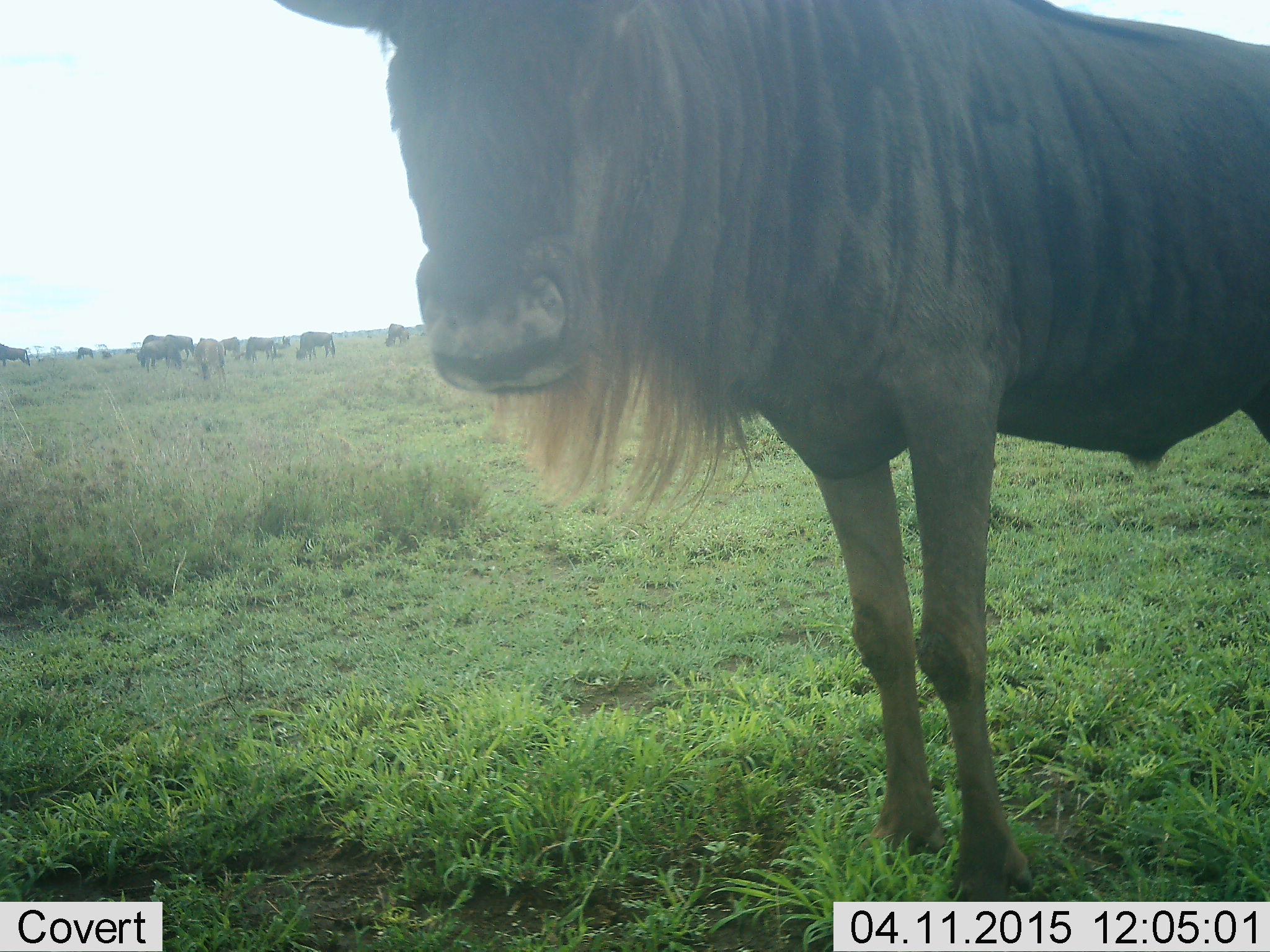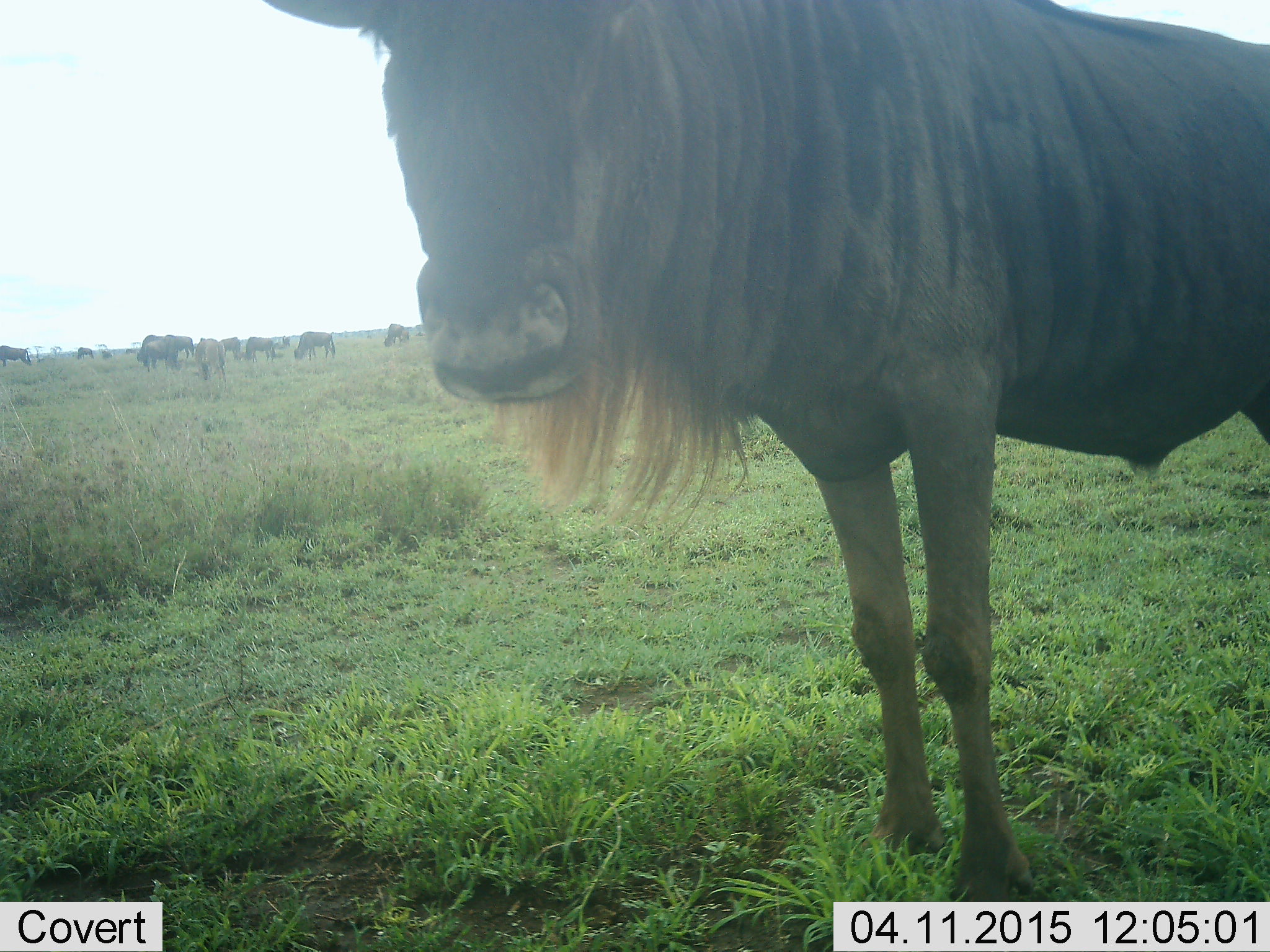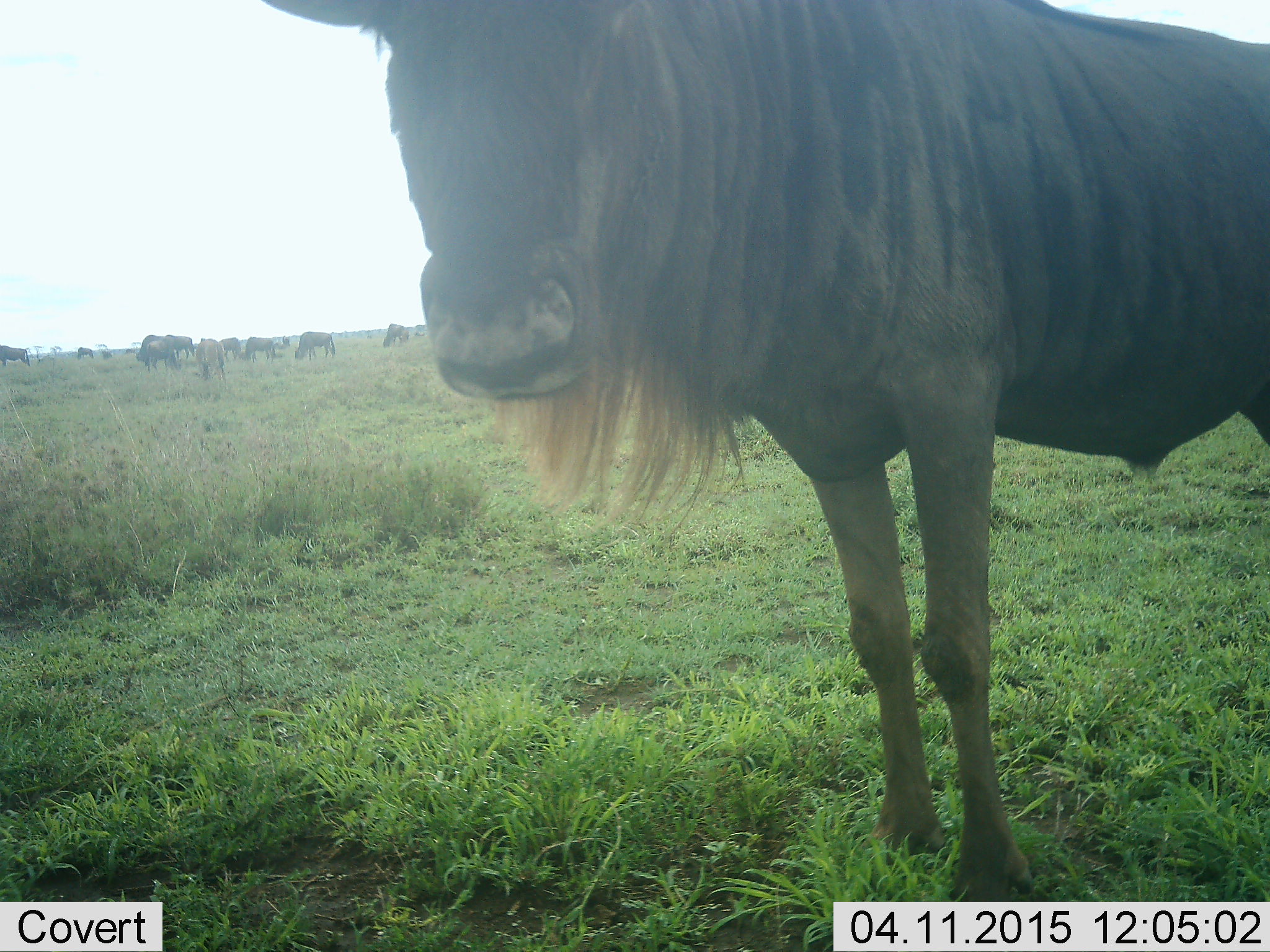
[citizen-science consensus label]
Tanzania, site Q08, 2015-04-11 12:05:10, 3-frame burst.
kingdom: Animalia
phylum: Chordata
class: Mammalia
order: Artiodactyla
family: Bovidae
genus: Connochaetes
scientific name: Connochaetes taurinus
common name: blue wildebeest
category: wildebeest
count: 11-50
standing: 90%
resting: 0%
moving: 0%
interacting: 0%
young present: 0%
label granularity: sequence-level